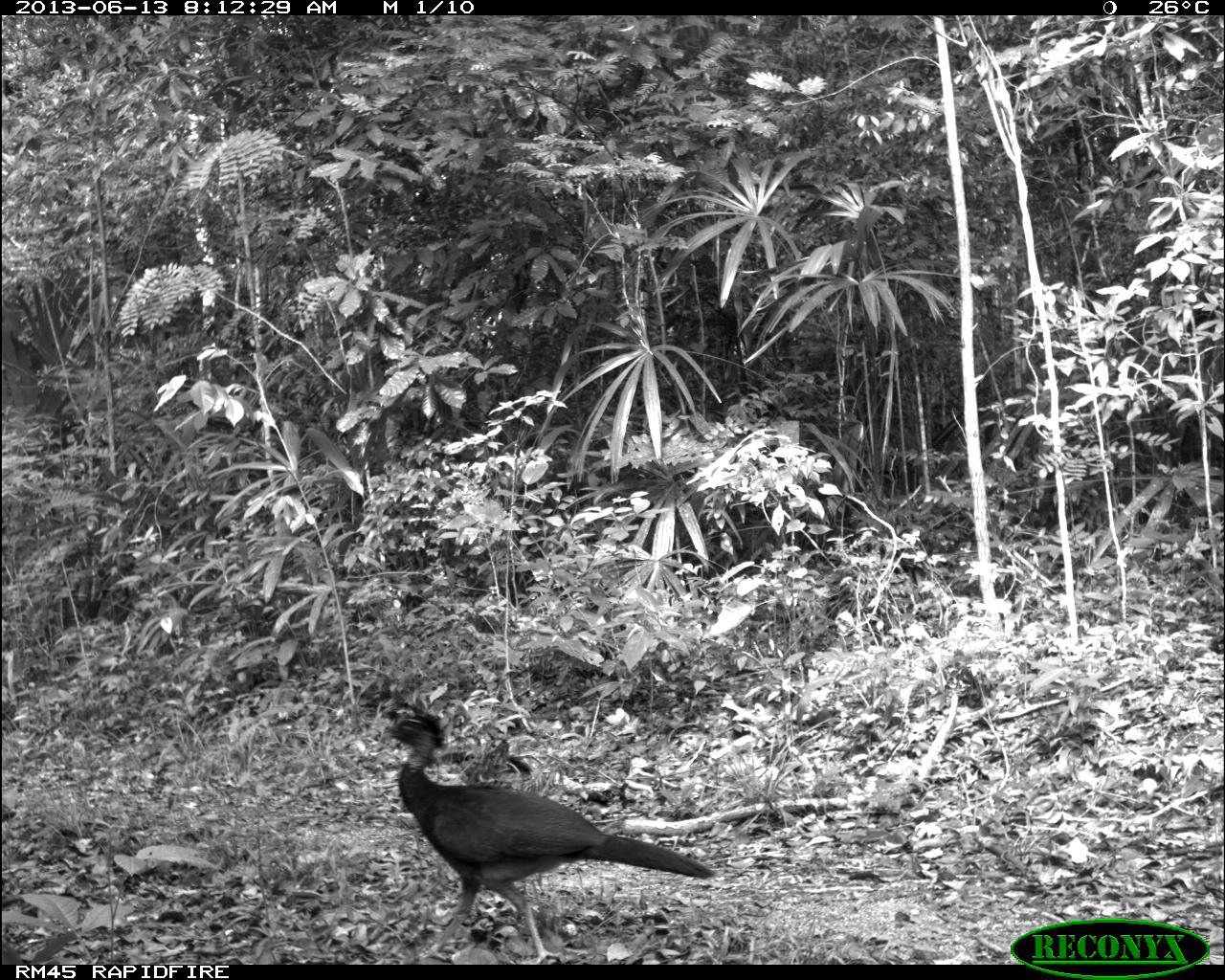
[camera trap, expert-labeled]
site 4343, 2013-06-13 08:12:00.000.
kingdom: Animalia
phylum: Chordata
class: Aves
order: Galliformes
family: Cracidae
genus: Crax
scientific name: Crax rubra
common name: great curassow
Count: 1.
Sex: female.